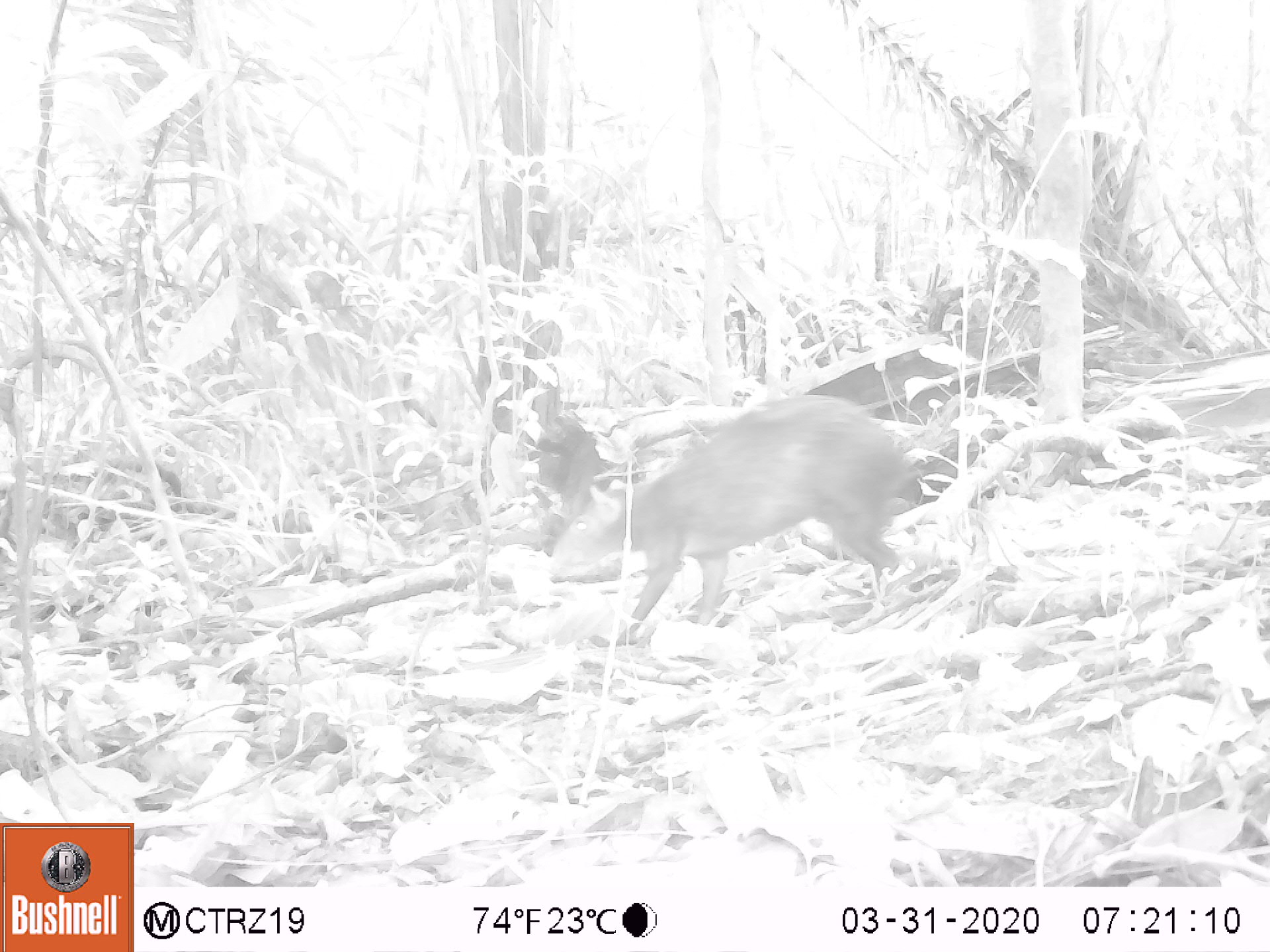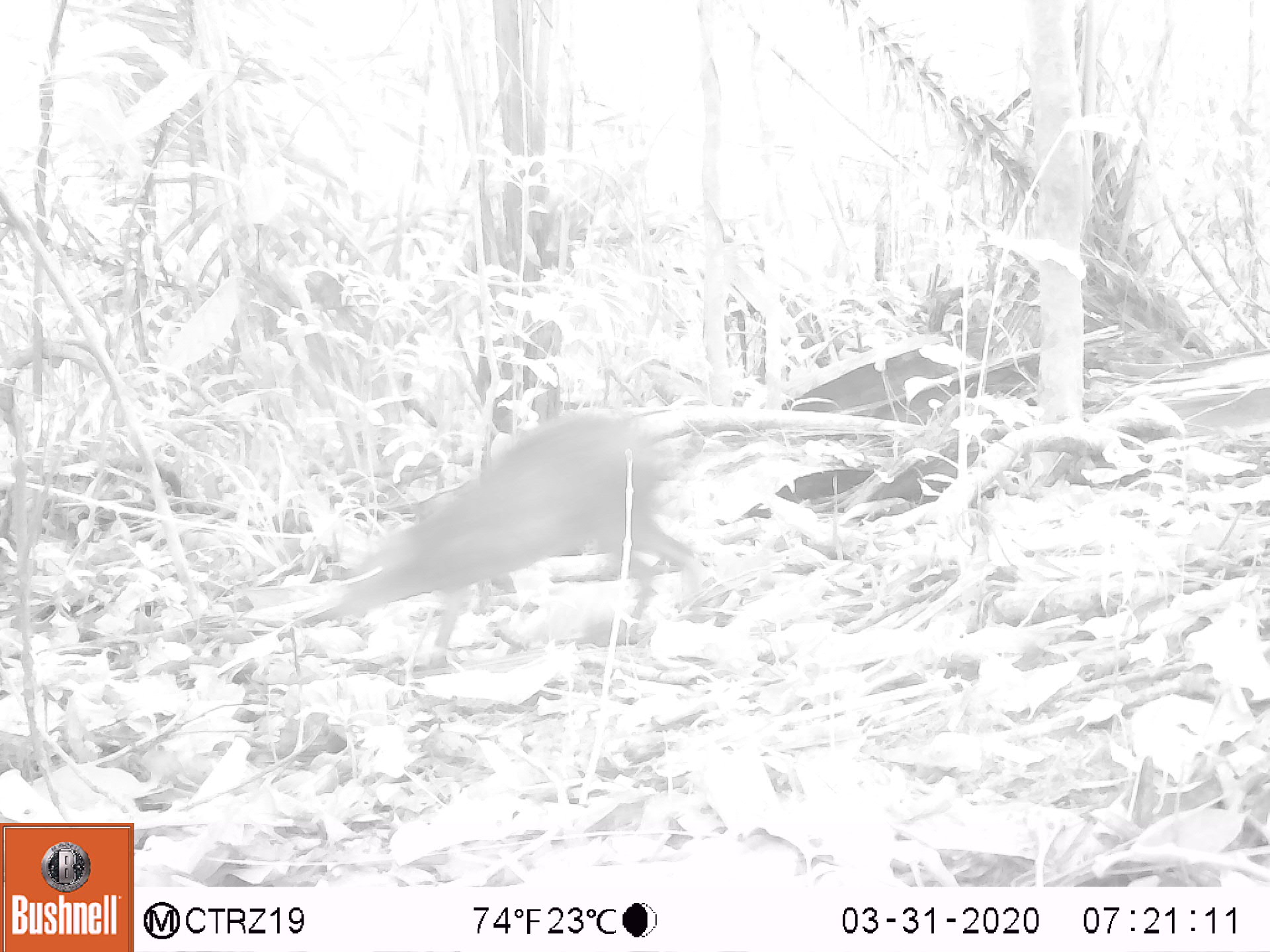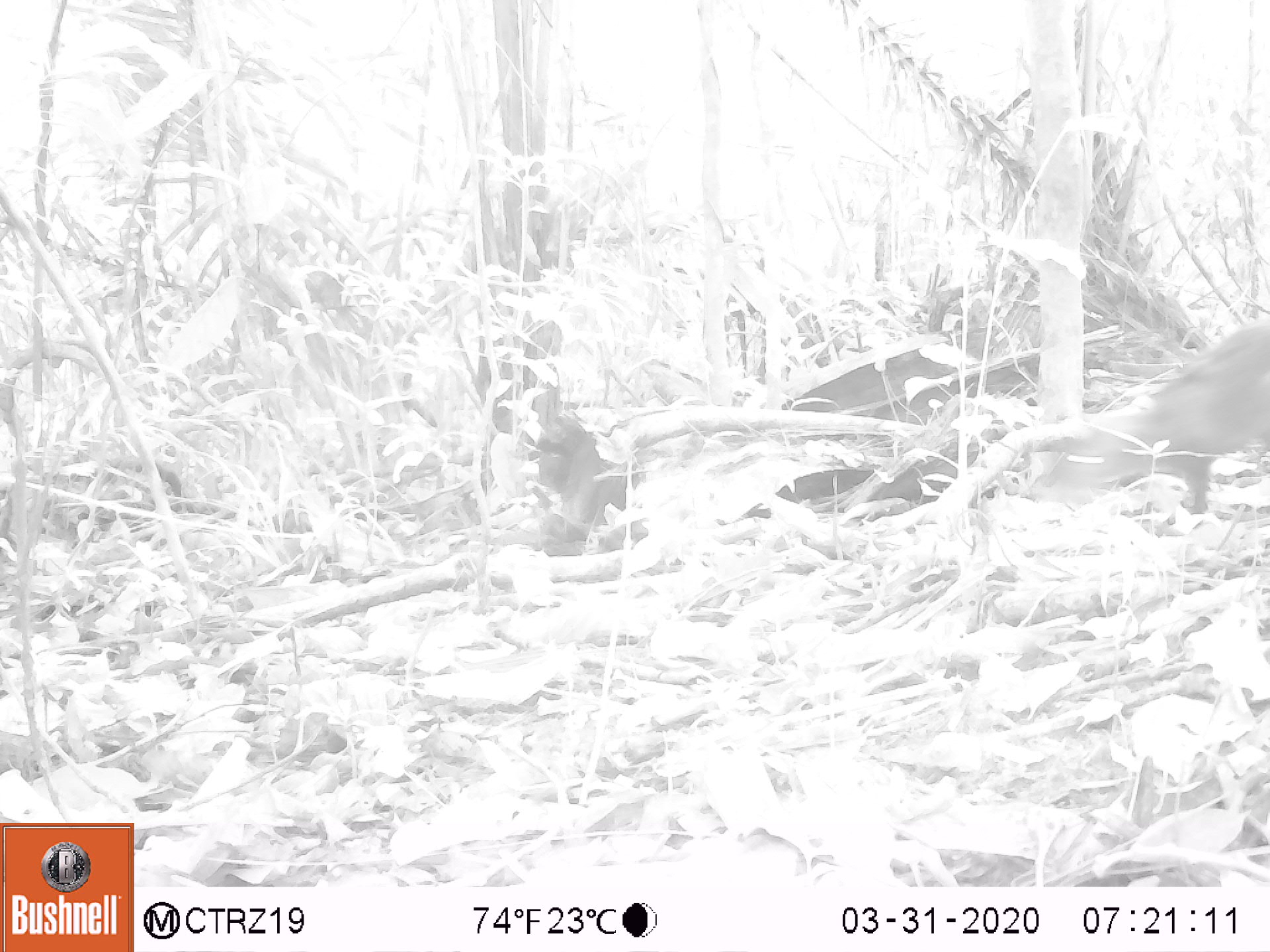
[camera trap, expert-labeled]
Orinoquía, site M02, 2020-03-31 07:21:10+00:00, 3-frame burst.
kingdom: Animalia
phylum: Chordata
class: Mammalia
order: Rodentia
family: Dasyproctidae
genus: Dasyprocta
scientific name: Dasyprocta fuliginosa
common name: black agouti